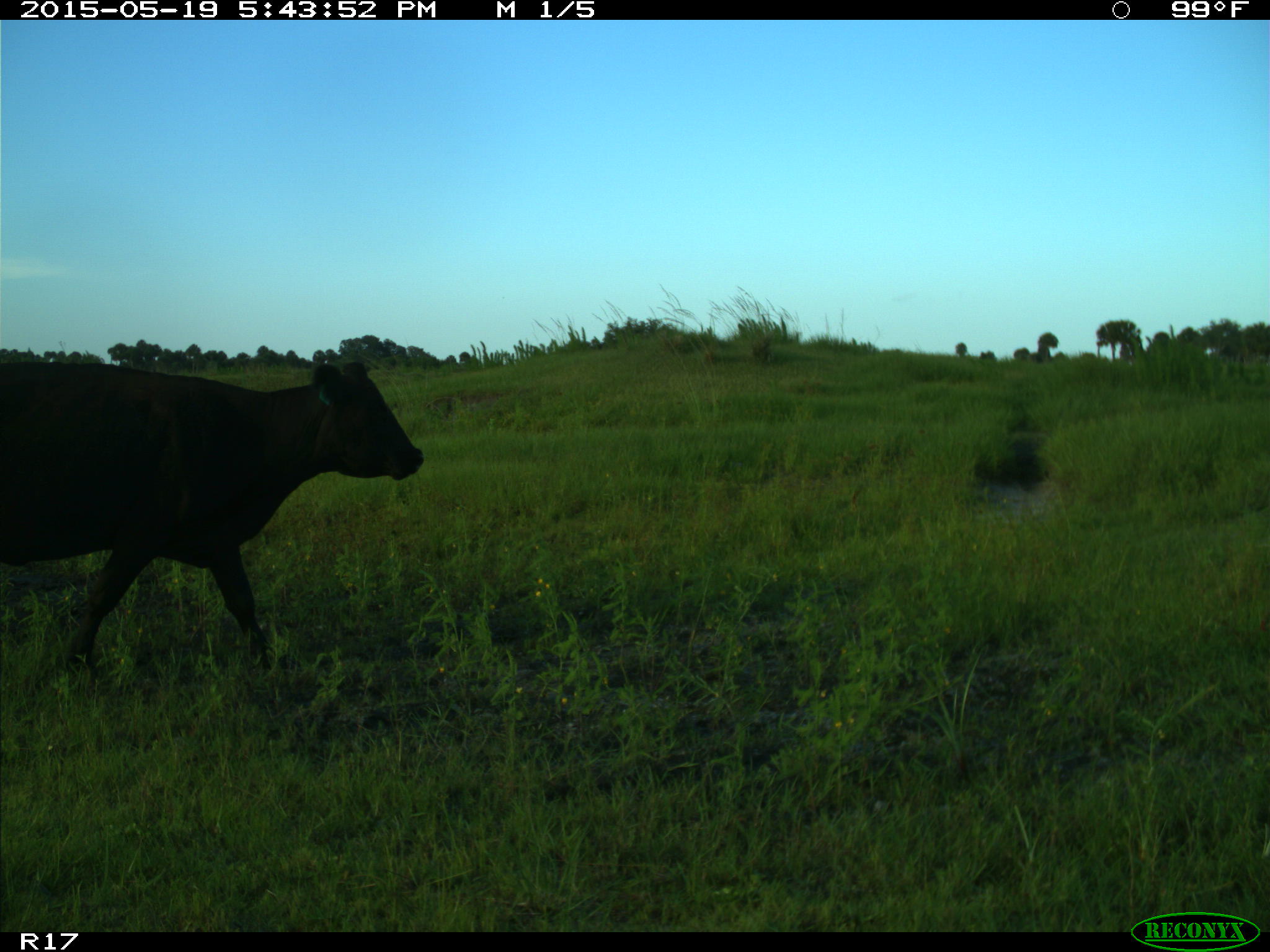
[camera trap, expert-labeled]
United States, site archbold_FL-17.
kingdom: Animalia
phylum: Chordata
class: Mammalia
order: Artiodactyla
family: Bovidae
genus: Bos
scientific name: Bos taurus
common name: domestic cow